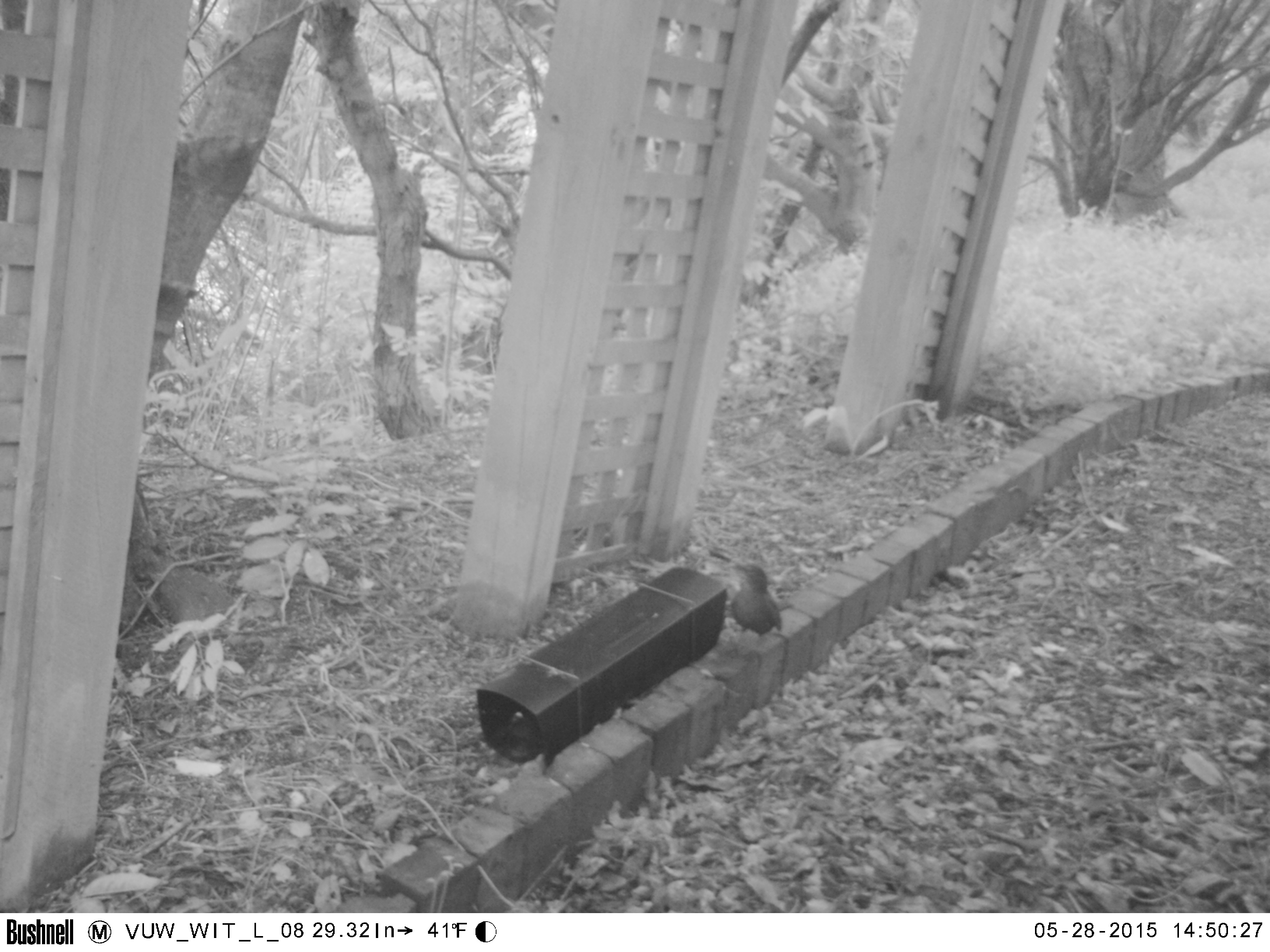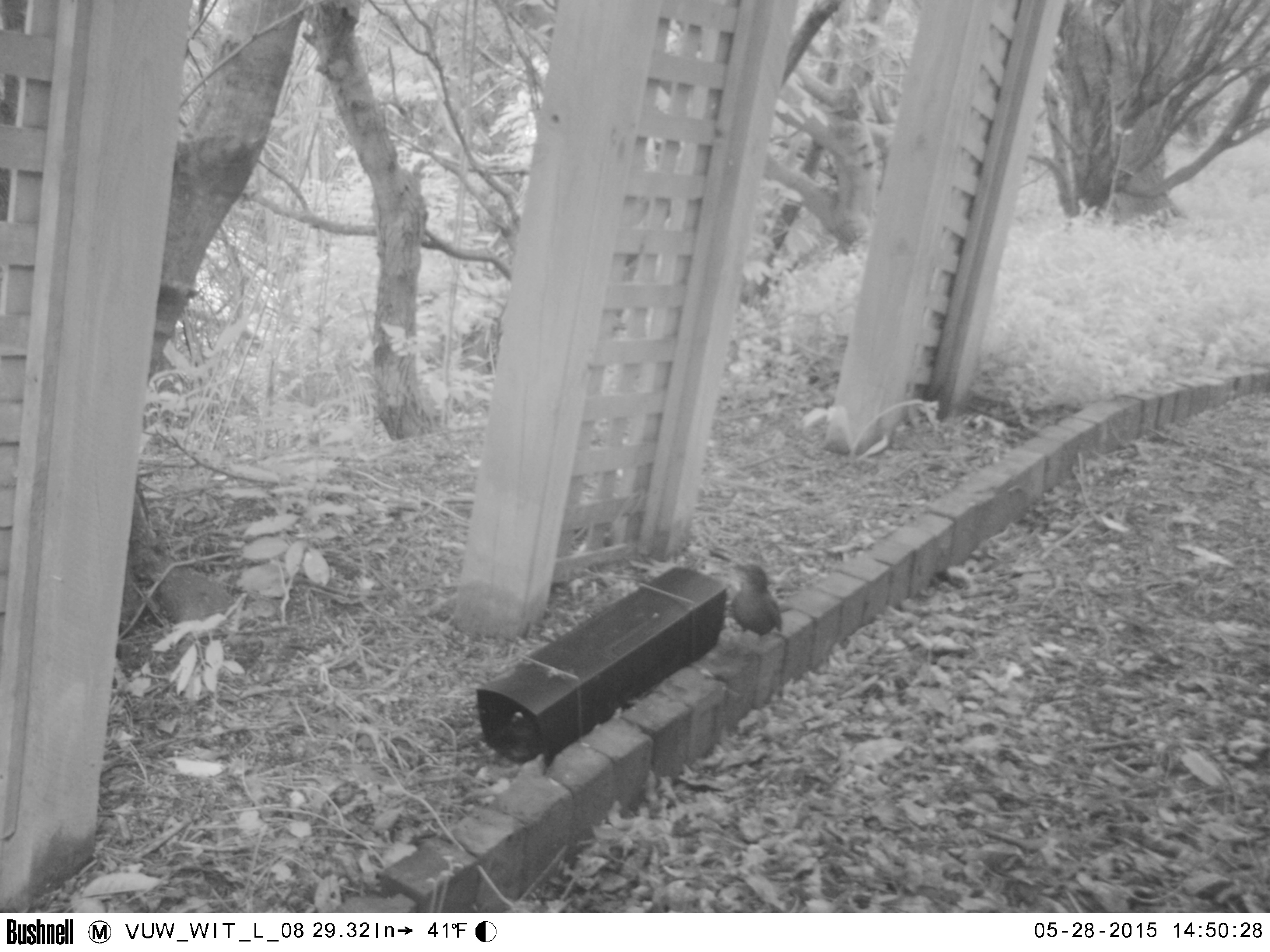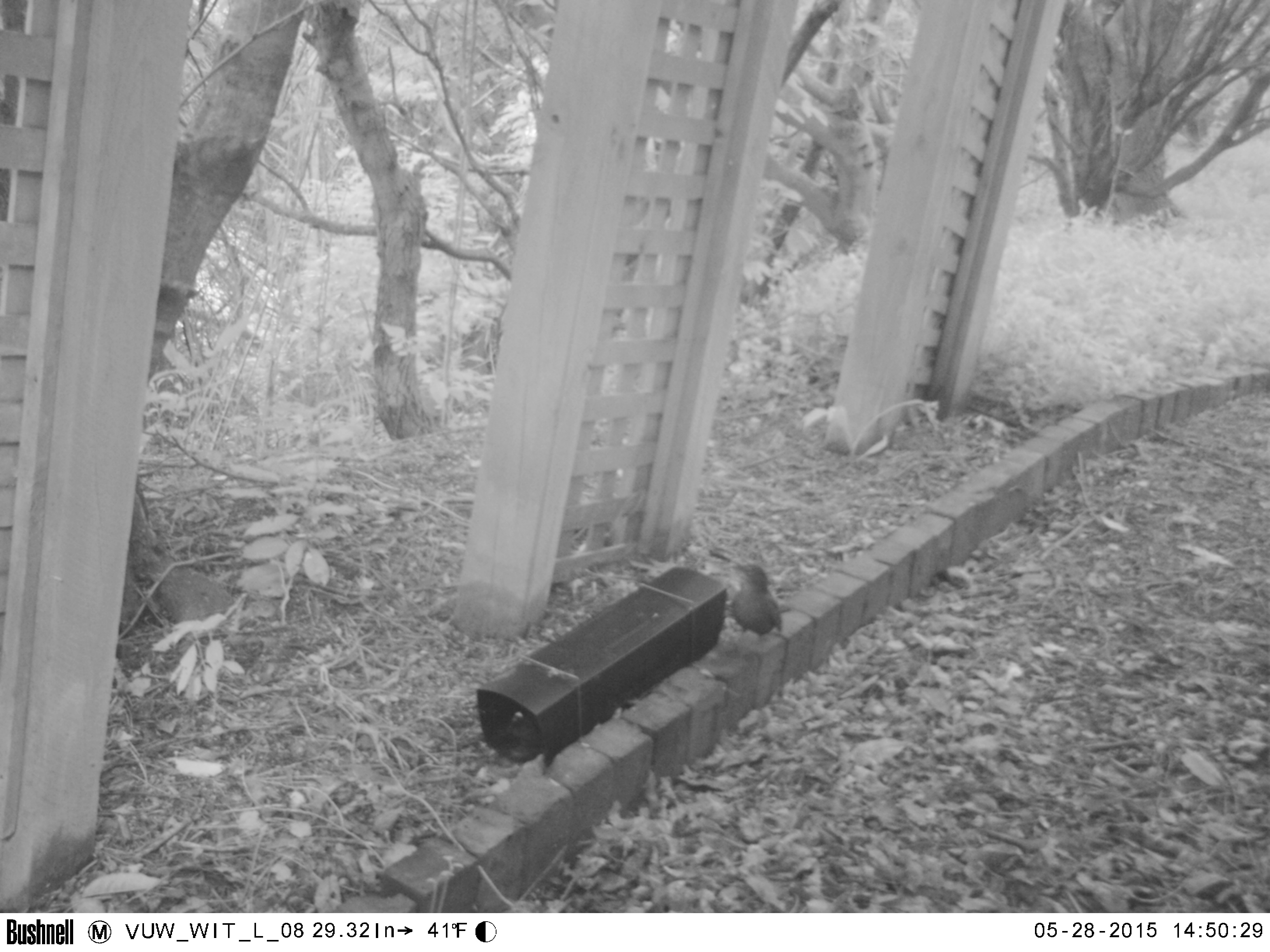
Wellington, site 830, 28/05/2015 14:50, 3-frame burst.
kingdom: Animalia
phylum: Chordata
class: Aves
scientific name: Aves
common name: bird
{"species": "bird (Aves)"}